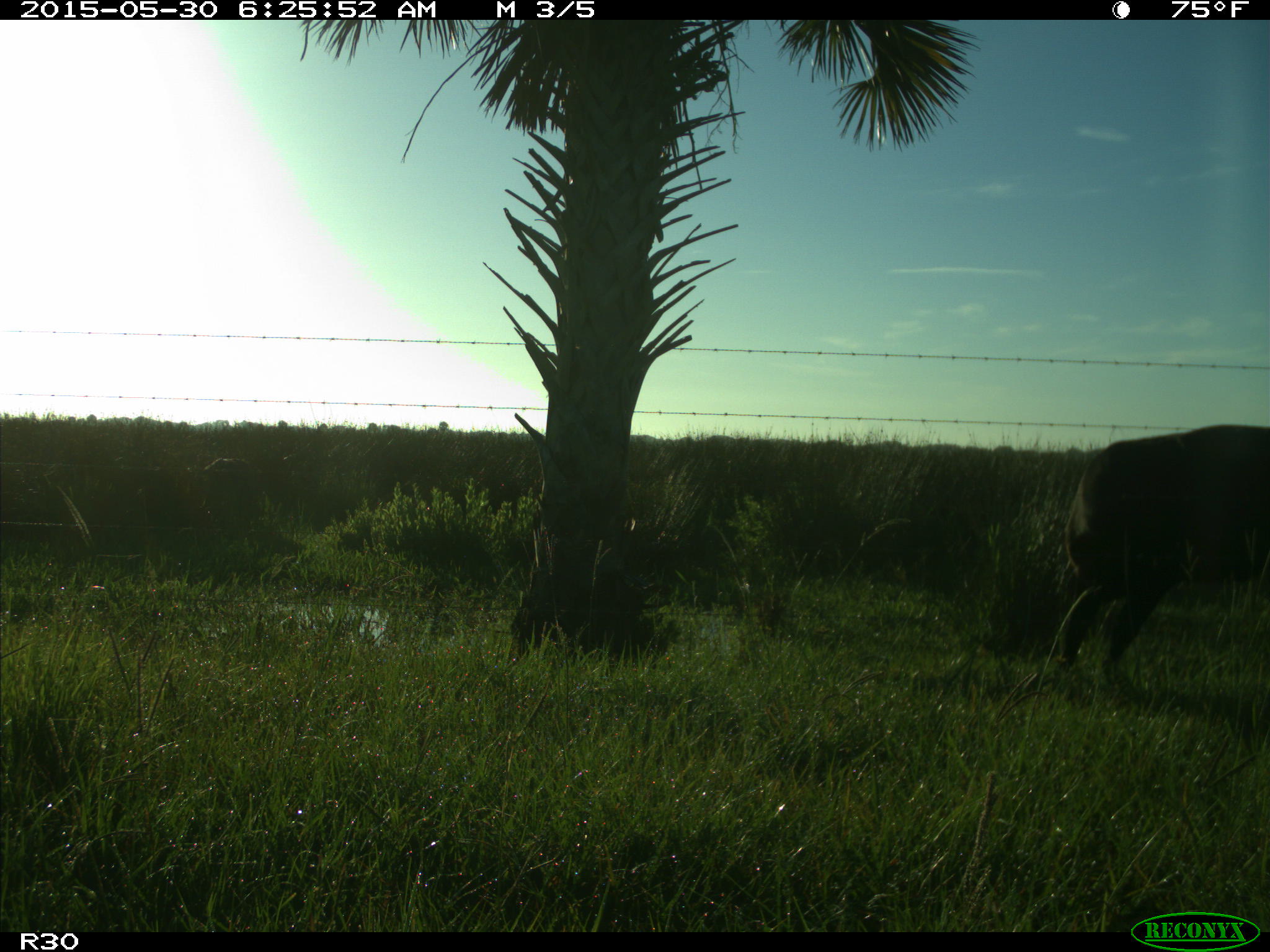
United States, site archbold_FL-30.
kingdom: Animalia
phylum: Chordata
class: Mammalia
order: Artiodactyla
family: Bovidae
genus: Bos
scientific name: Bos taurus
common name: domestic cow